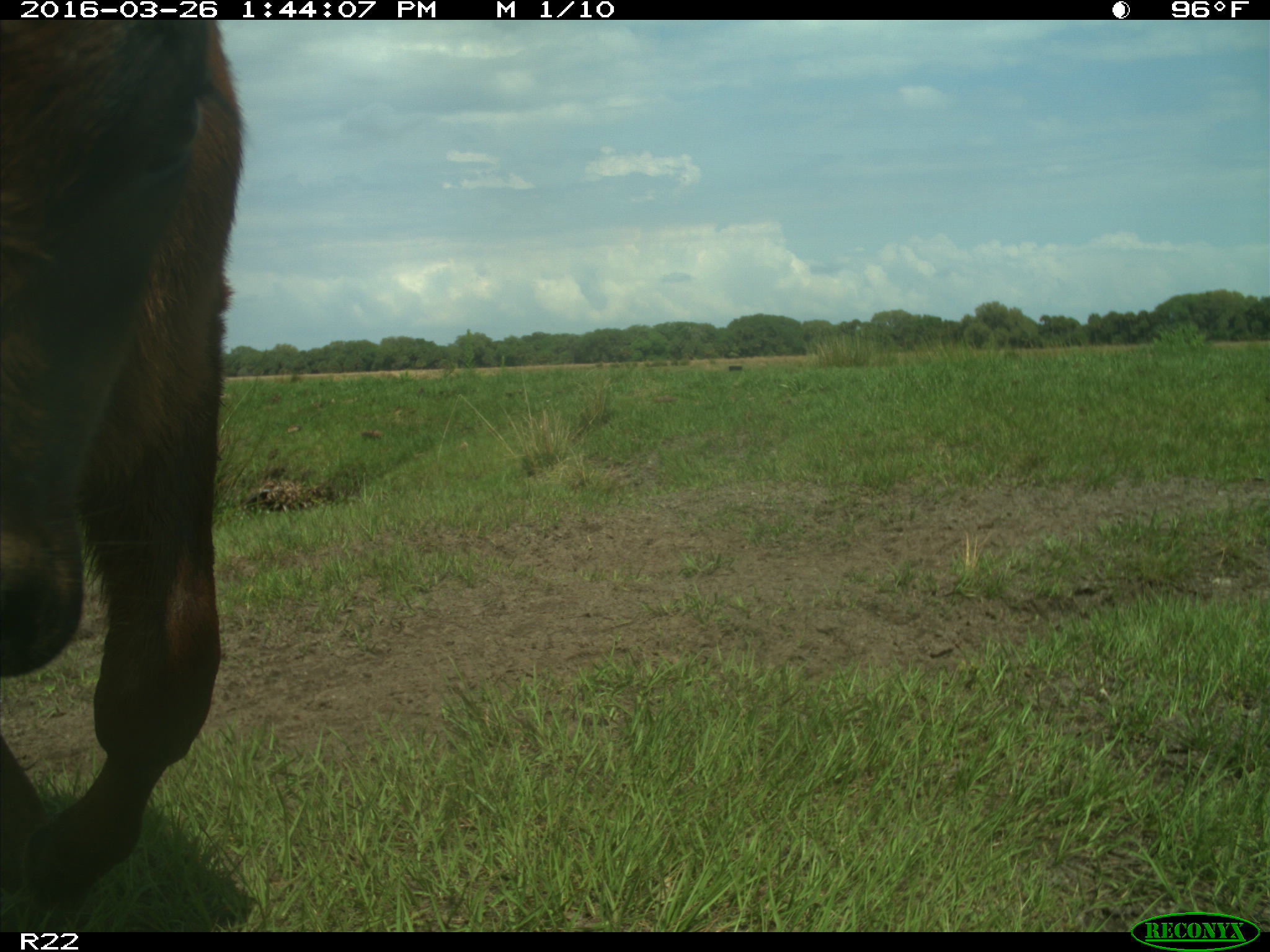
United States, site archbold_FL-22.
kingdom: Animalia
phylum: Chordata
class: Mammalia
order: Artiodactyla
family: Bovidae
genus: Bos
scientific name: Bos taurus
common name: domestic cow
Bos taurus (domestic cow).